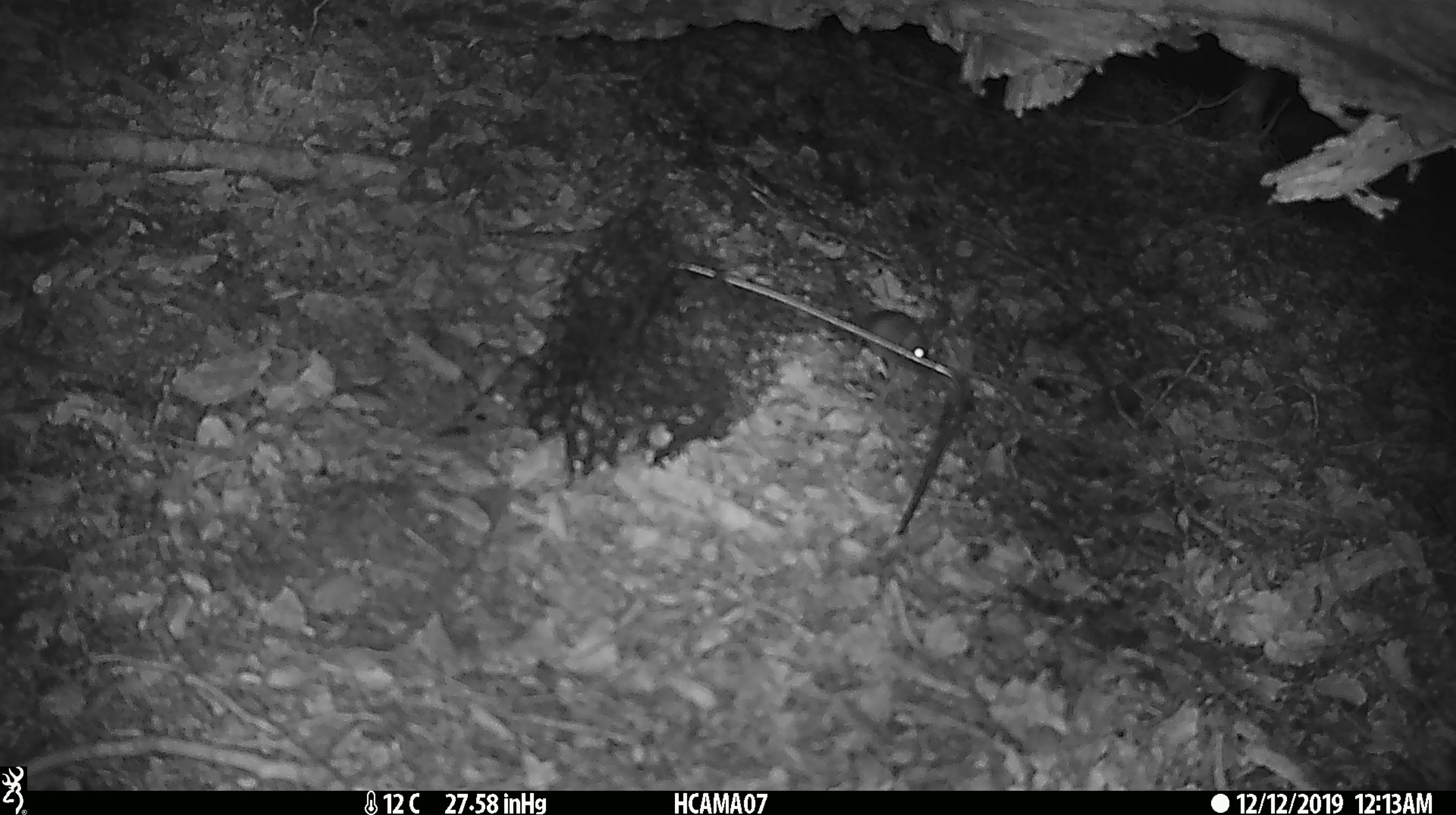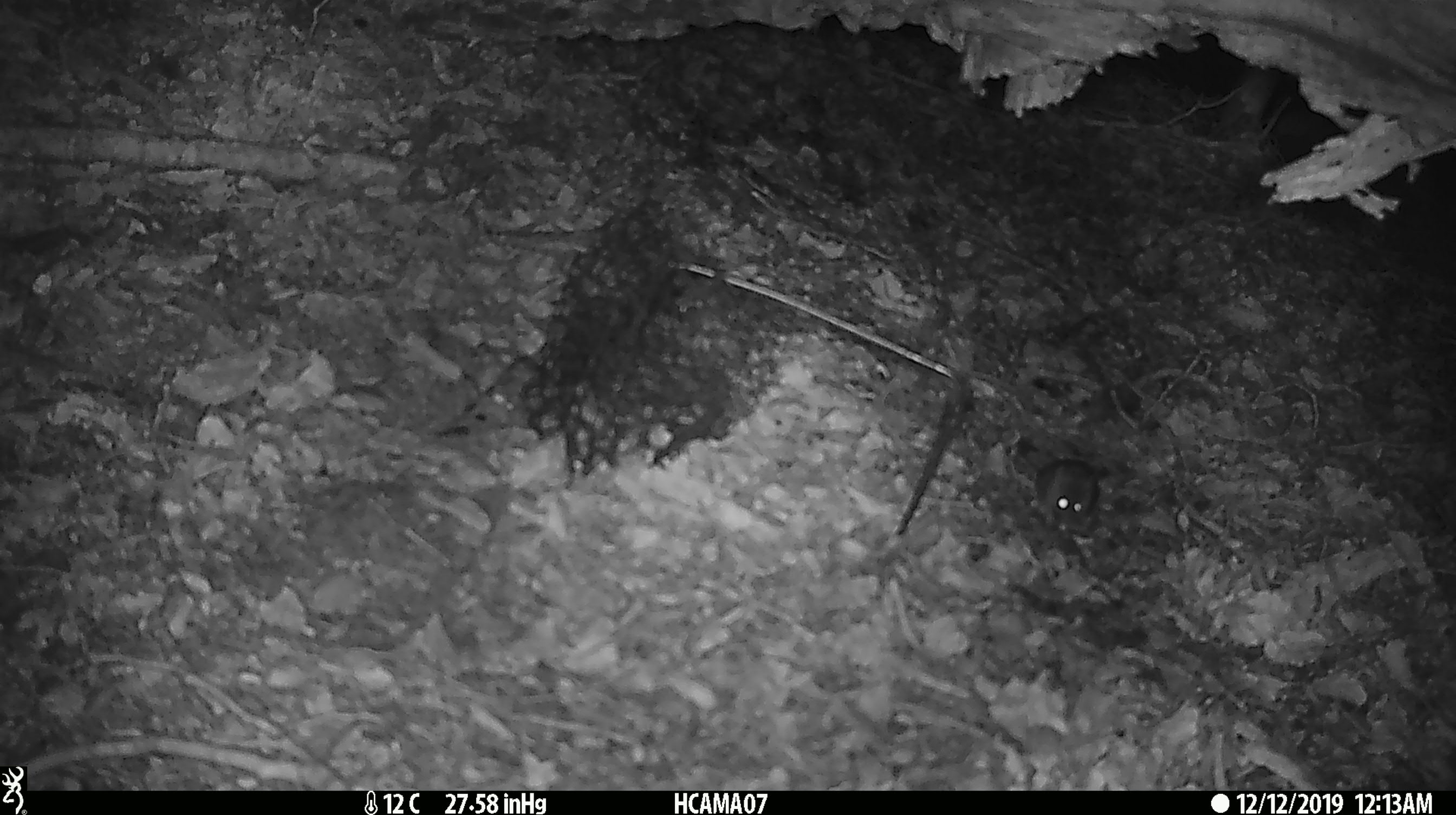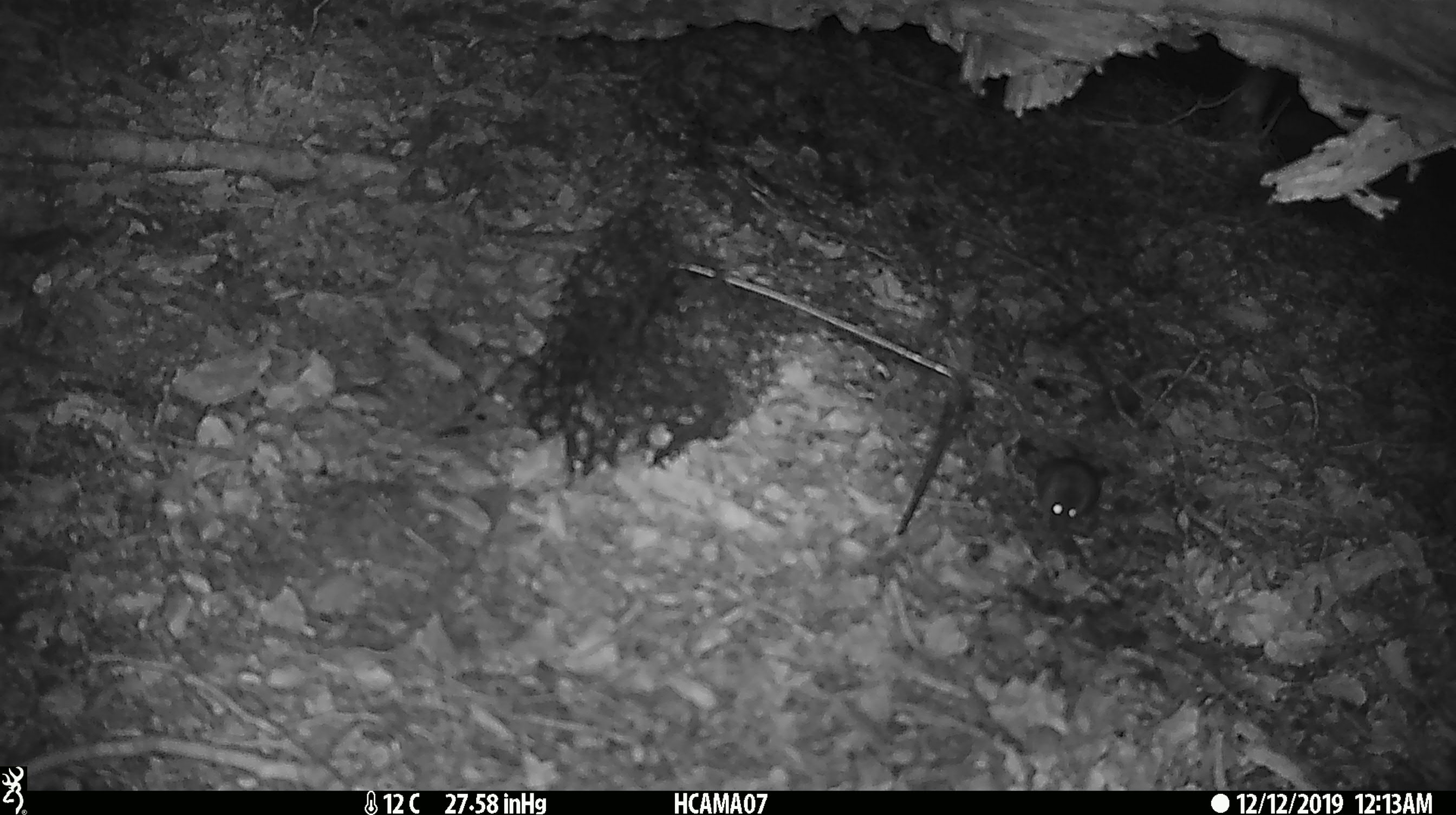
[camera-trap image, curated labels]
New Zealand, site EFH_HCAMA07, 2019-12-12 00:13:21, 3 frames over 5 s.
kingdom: Animalia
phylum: Chordata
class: Mammalia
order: Rodentia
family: Muridae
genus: Mus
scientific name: Mus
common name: mouse